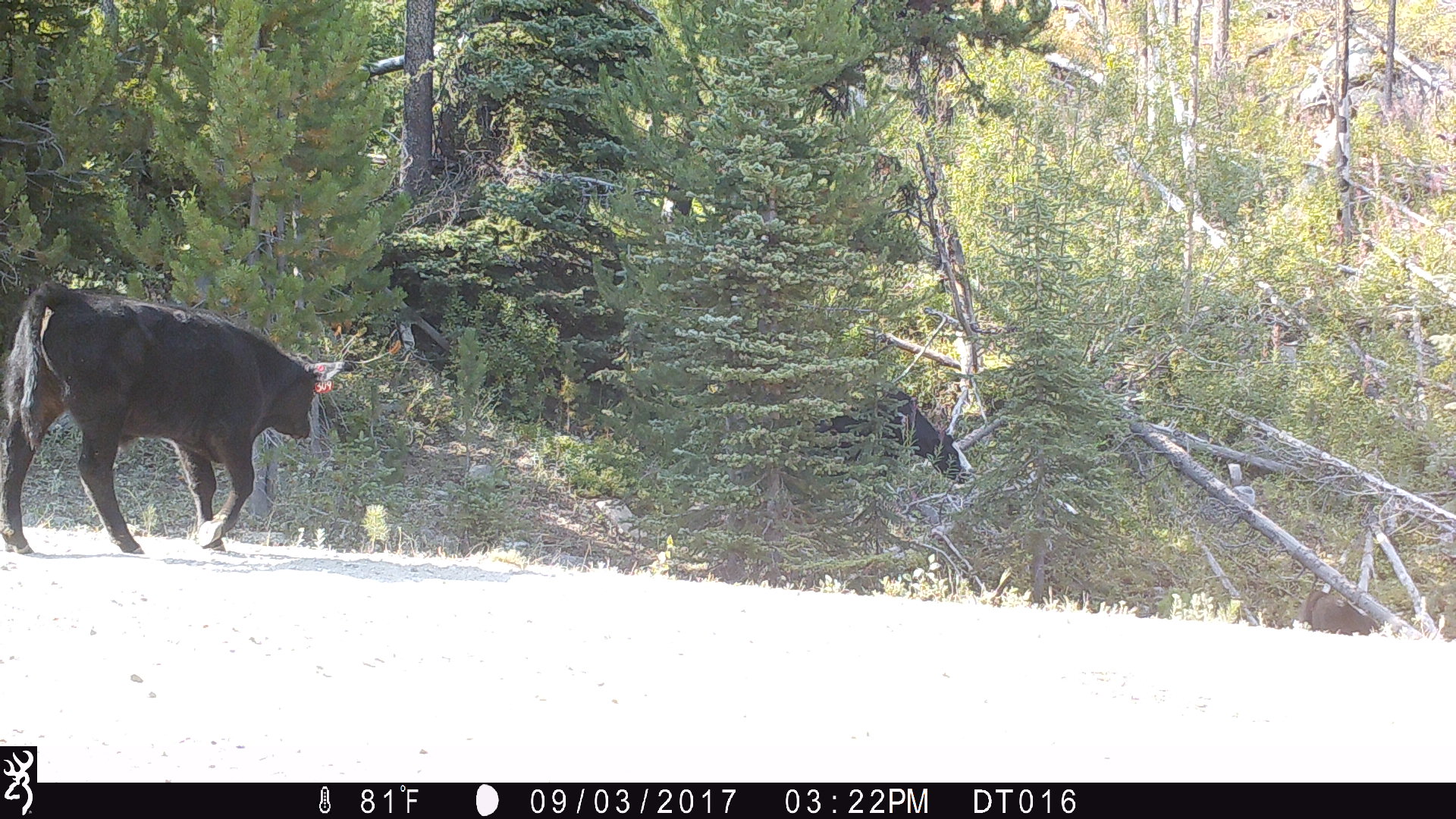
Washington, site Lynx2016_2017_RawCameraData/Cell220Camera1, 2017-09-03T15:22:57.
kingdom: Animalia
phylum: Chordata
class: Mammalia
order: Artiodactyla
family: Bovidae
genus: Bos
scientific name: Bos taurus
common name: domestic cattle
Domestic cattle (Bos taurus). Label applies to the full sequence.